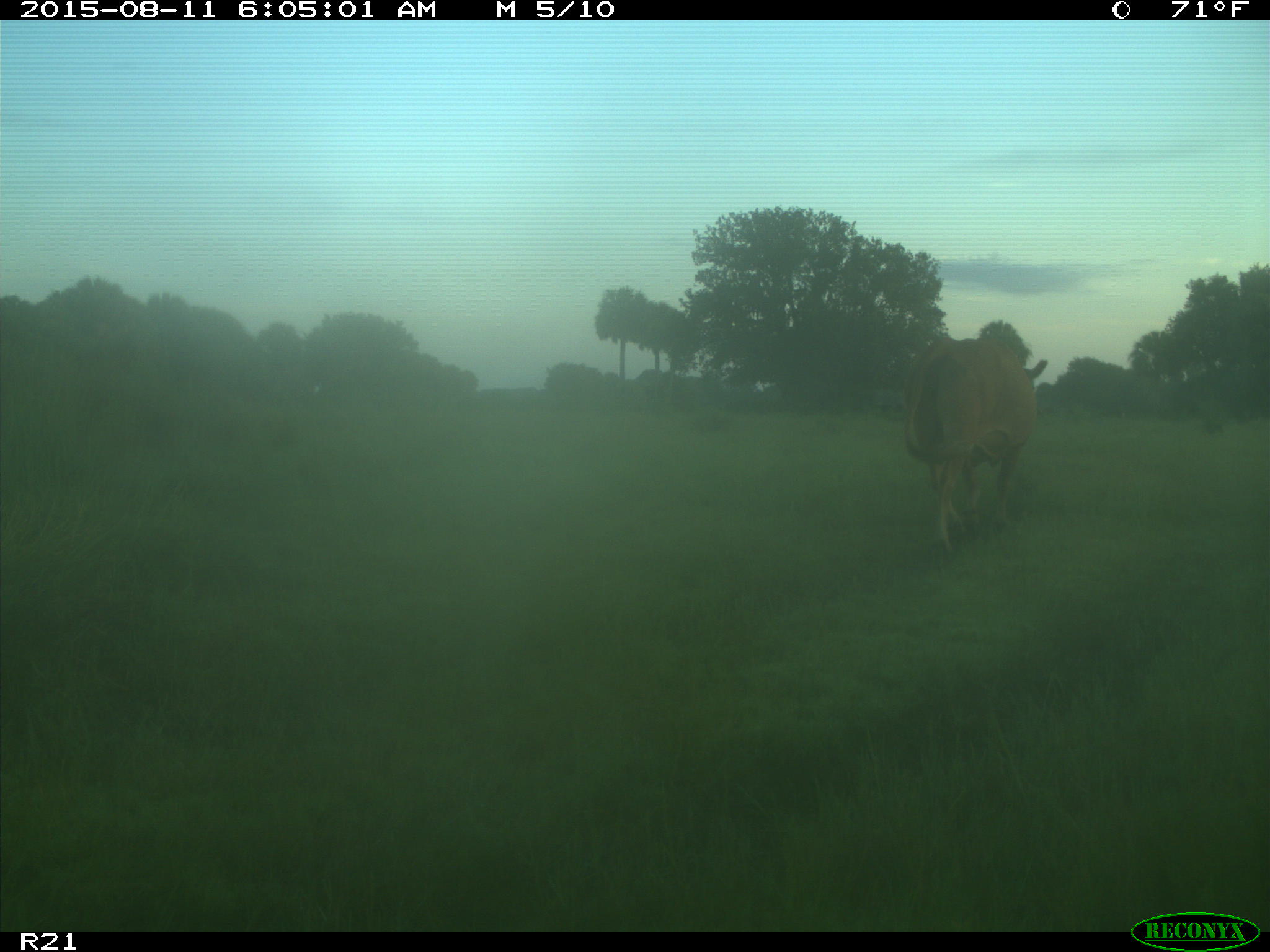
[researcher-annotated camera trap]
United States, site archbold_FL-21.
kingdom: Animalia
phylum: Chordata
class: Mammalia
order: Artiodactyla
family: Bovidae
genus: Bos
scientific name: Bos taurus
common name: domestic cow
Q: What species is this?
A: Bos taurus (domestic cow).